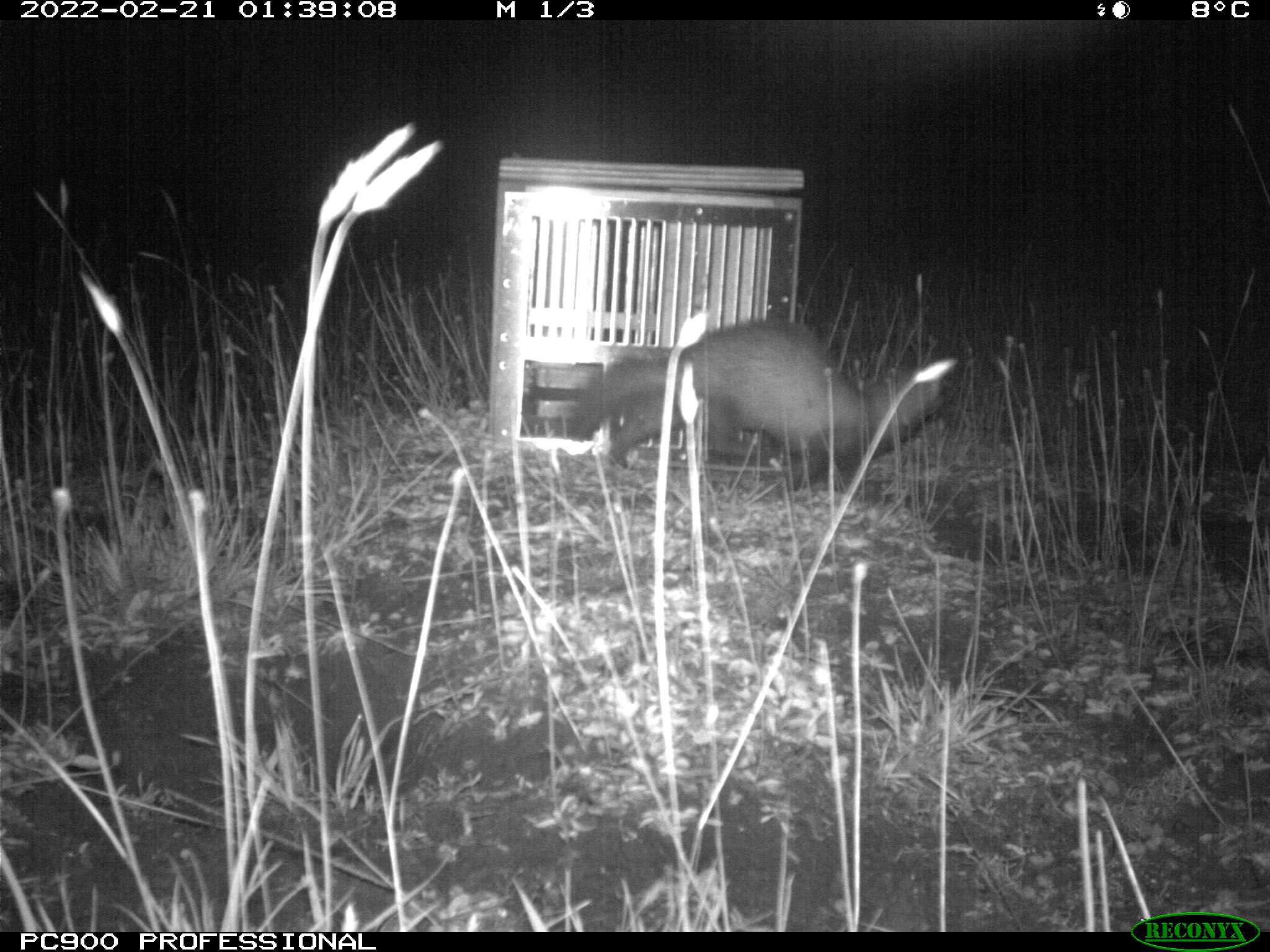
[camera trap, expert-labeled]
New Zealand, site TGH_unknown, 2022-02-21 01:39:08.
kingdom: Animalia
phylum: Chordata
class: Mammalia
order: Carnivora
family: Mustelidae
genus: Mustela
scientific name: Mustela furo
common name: ferret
Ferret (Mustela furo).